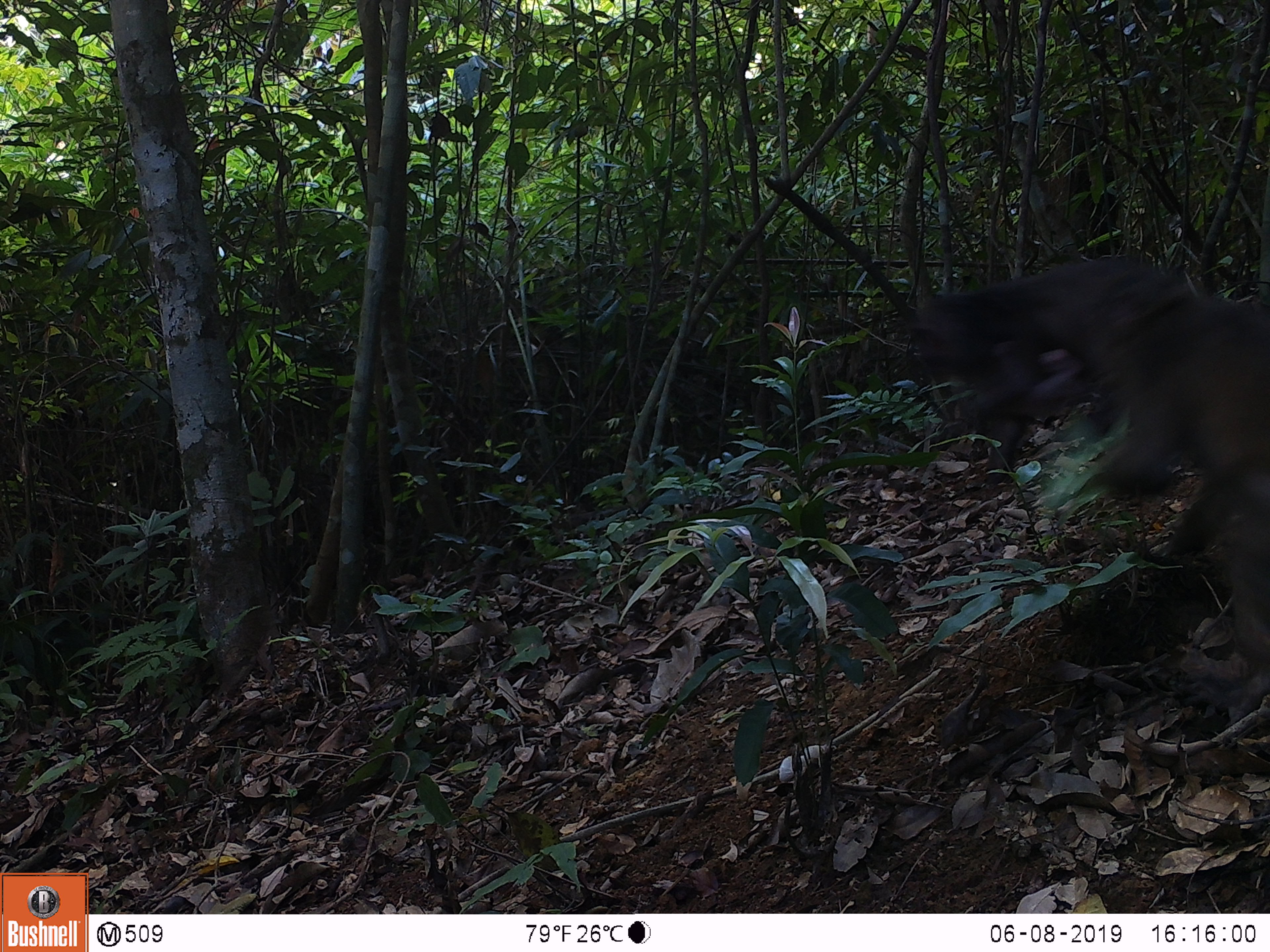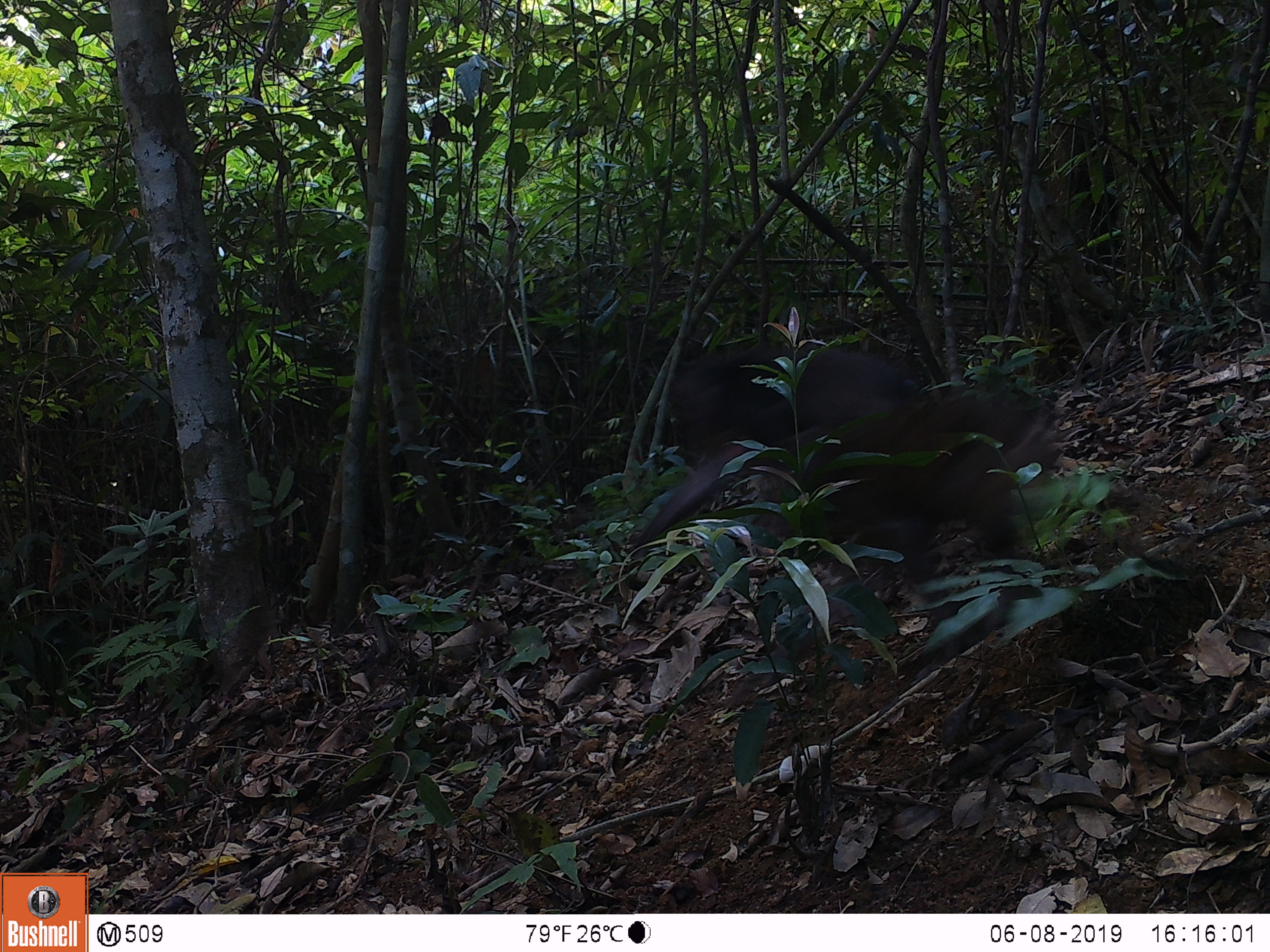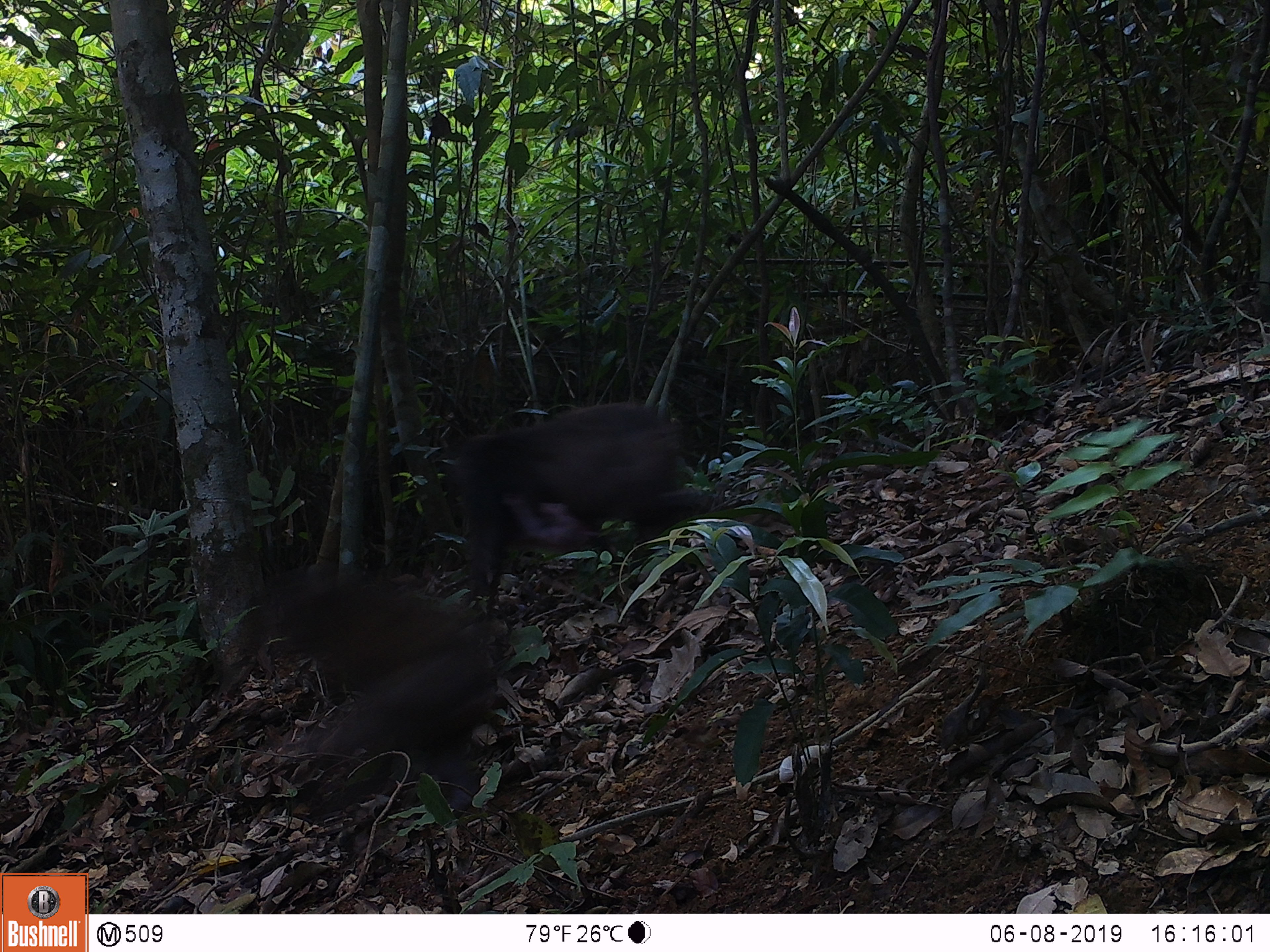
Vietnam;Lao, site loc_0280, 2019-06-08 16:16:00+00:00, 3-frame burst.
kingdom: Animalia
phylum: Chordata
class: Mammalia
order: Primates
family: Cercopithecidae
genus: Macaca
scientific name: Macaca arctoides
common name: stump-tailed macaque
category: stump tailed macaque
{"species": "stump tailed macaque (stump-tailed macaque) (Macaca arctoides)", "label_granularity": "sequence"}